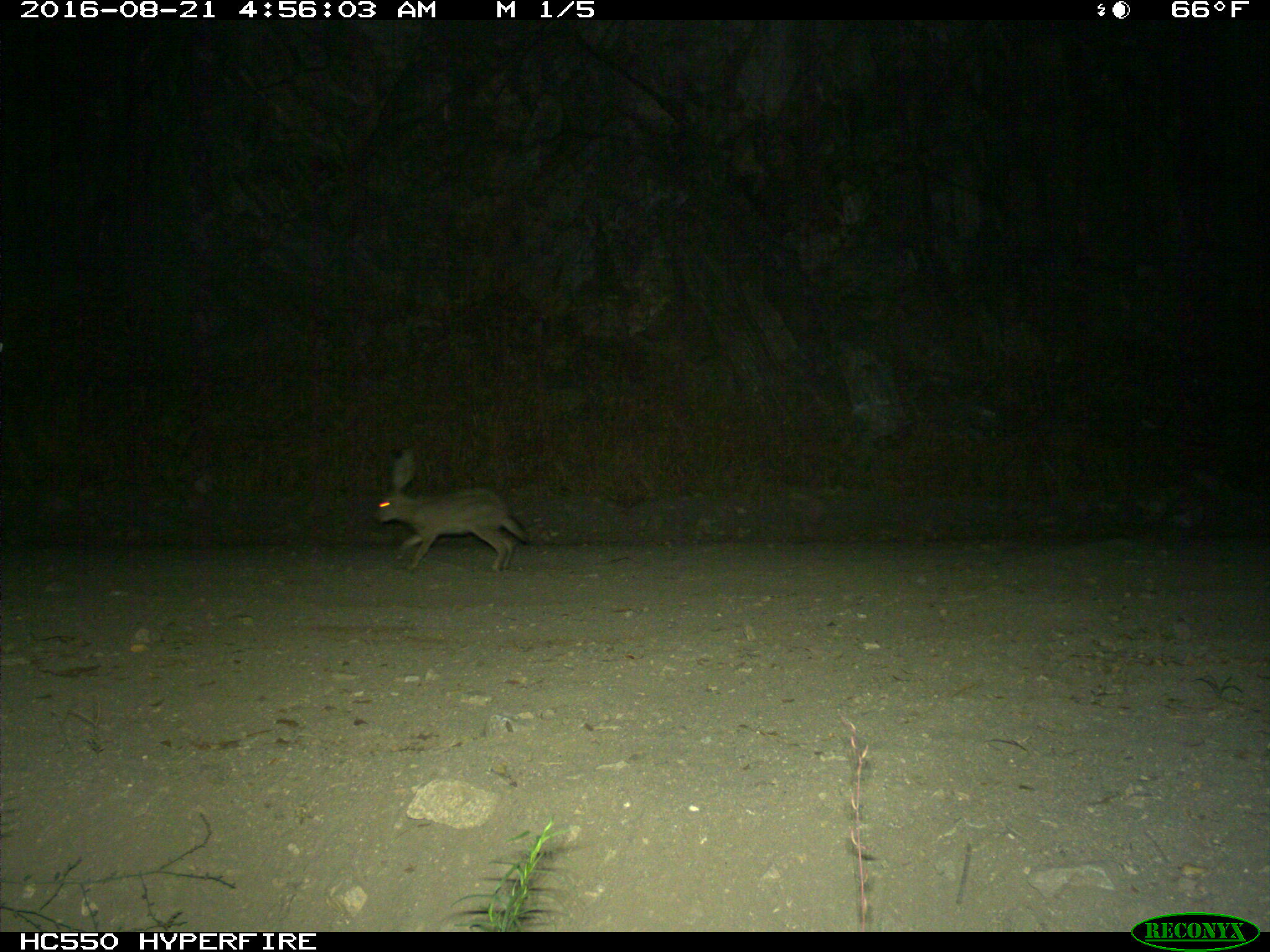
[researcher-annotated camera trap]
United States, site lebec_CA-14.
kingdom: Animalia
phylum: Chordata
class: Mammalia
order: Lagomorpha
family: Leporidae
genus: Lepus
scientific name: Lepus californicus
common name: black-tailed jackrabbit